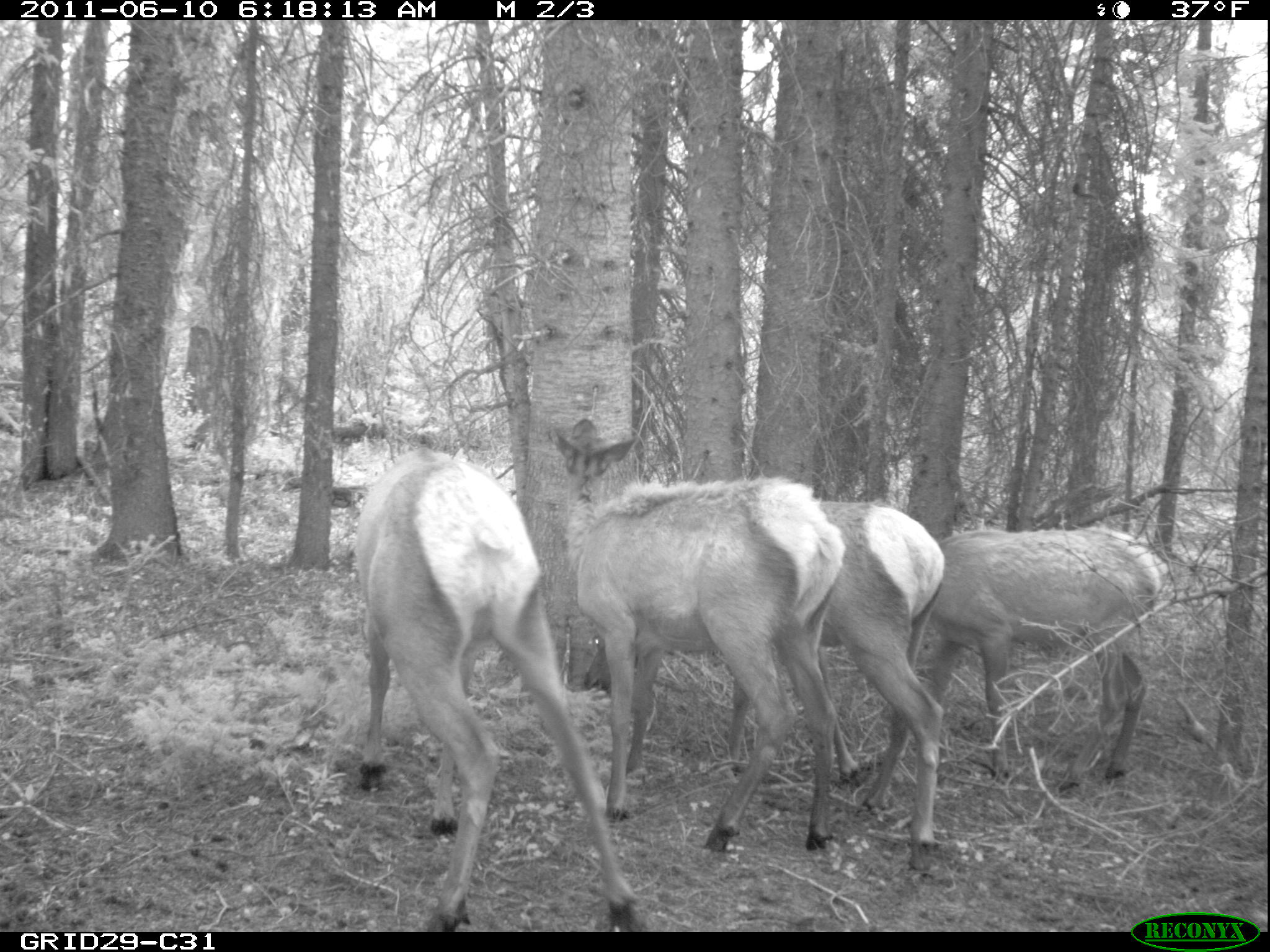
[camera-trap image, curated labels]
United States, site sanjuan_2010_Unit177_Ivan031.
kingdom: Animalia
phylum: Chordata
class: Mammalia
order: Artiodactyla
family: Cervidae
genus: Cervus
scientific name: Cervus elaphus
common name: red deer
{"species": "Cervus elaphus (red deer)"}